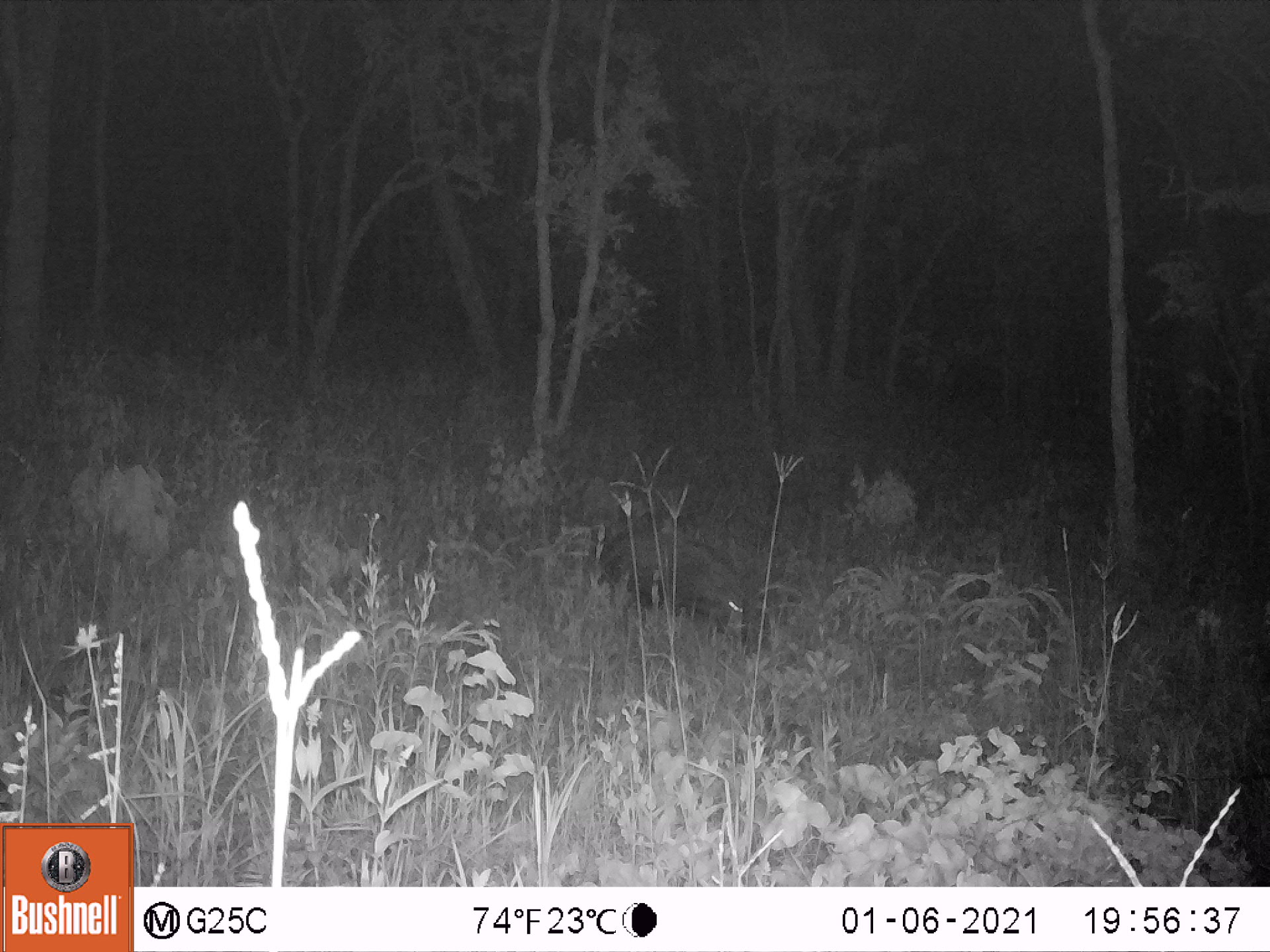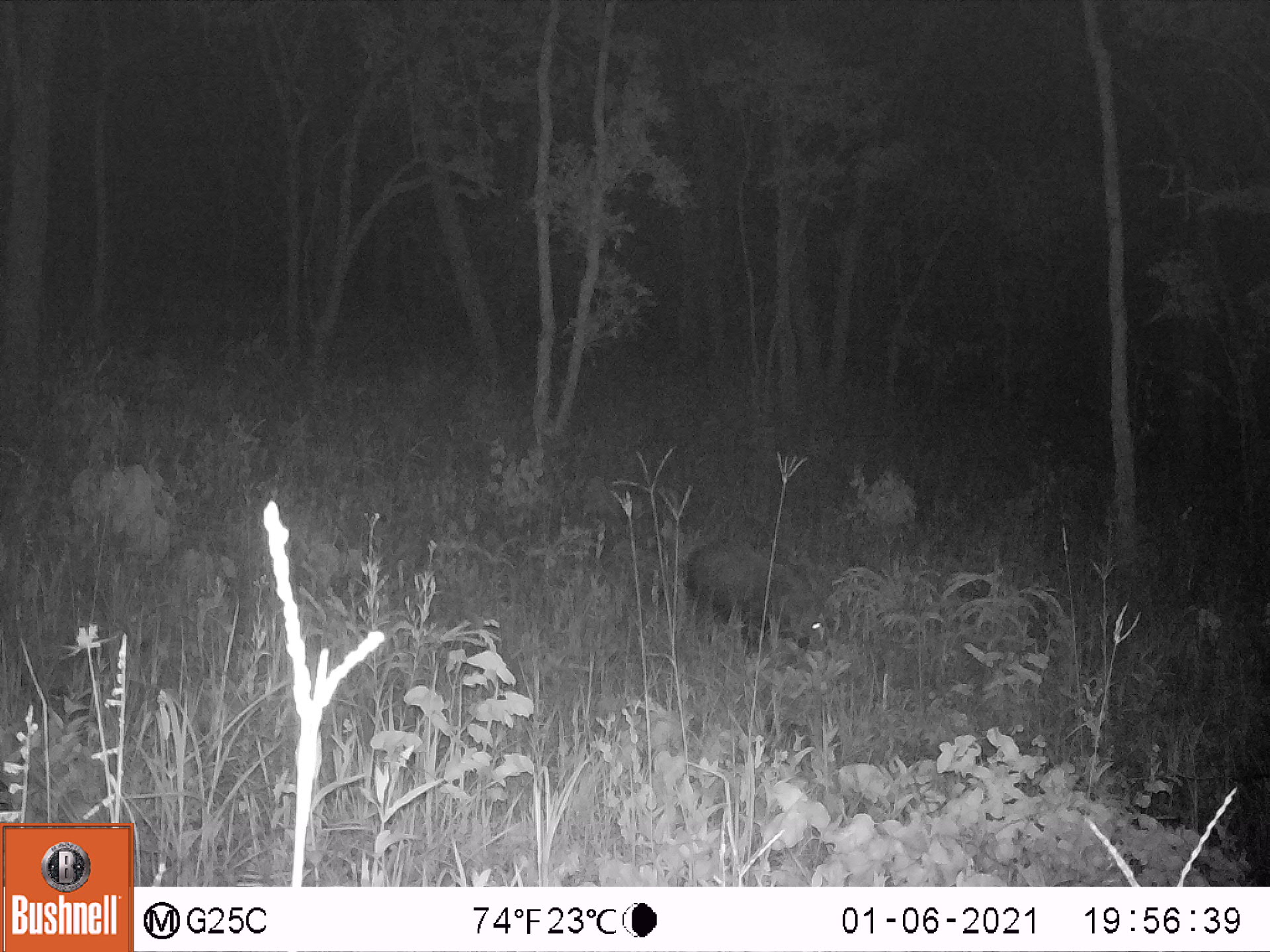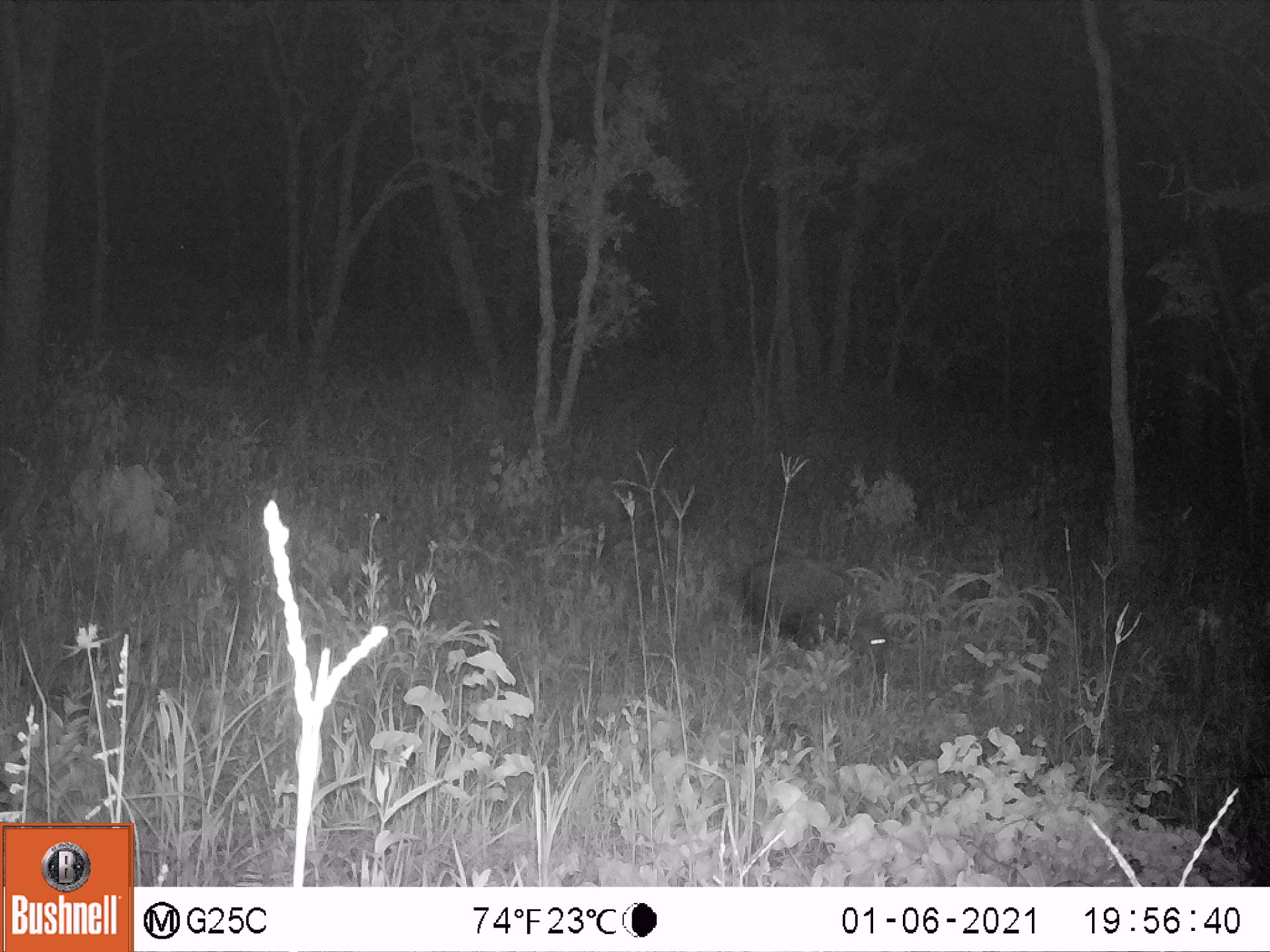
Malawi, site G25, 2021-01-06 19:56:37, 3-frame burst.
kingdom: Animalia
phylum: Chordata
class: Mammalia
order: Artiodactyla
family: Suidae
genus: Potamochoerus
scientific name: Potamochoerus larvatus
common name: bushpig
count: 1